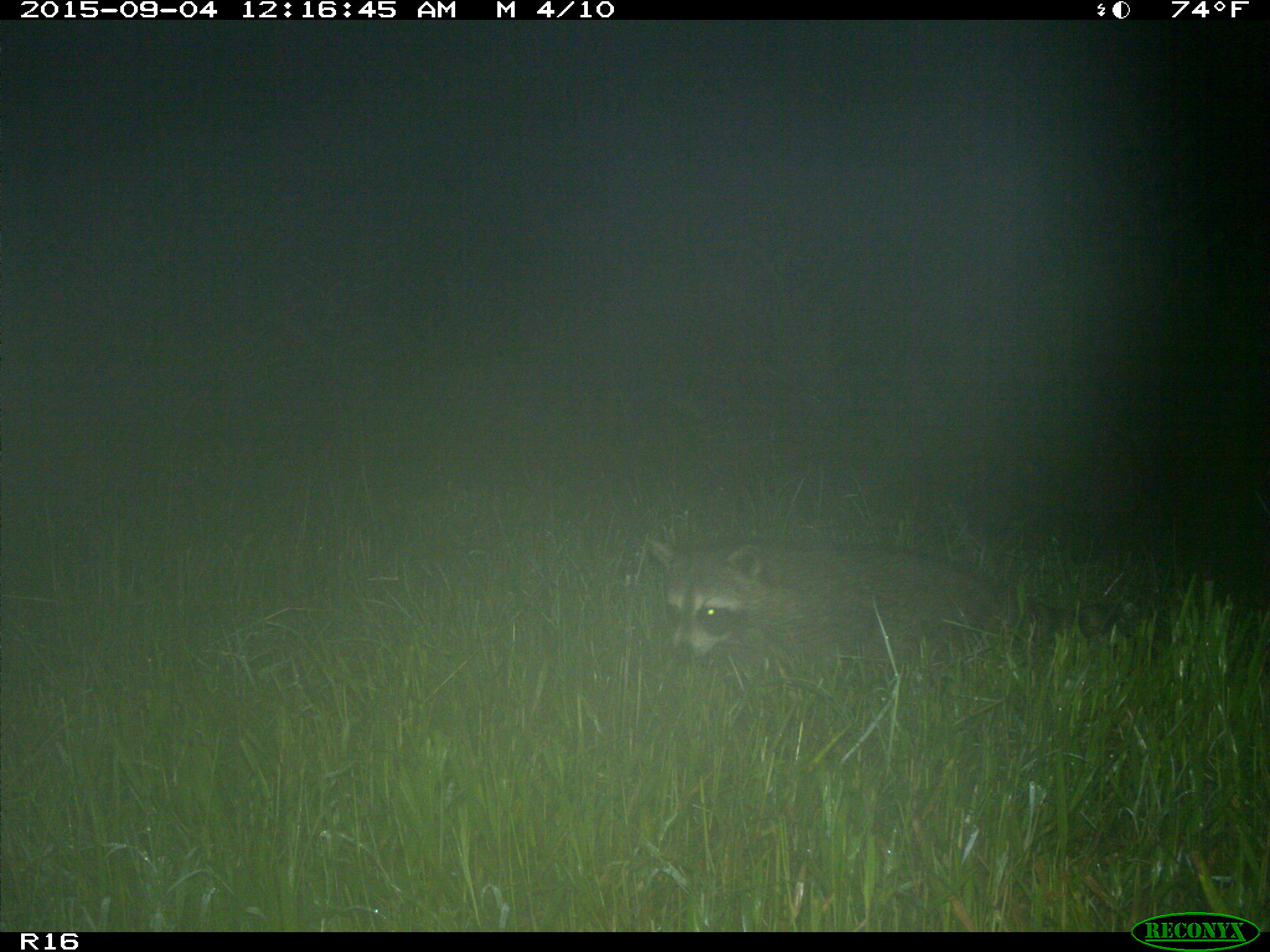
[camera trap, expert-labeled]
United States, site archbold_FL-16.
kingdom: Animalia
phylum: Chordata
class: Mammalia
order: Carnivora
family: Procyonidae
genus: Procyon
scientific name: Procyon lotor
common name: common raccoon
Procyon lotor (common raccoon).